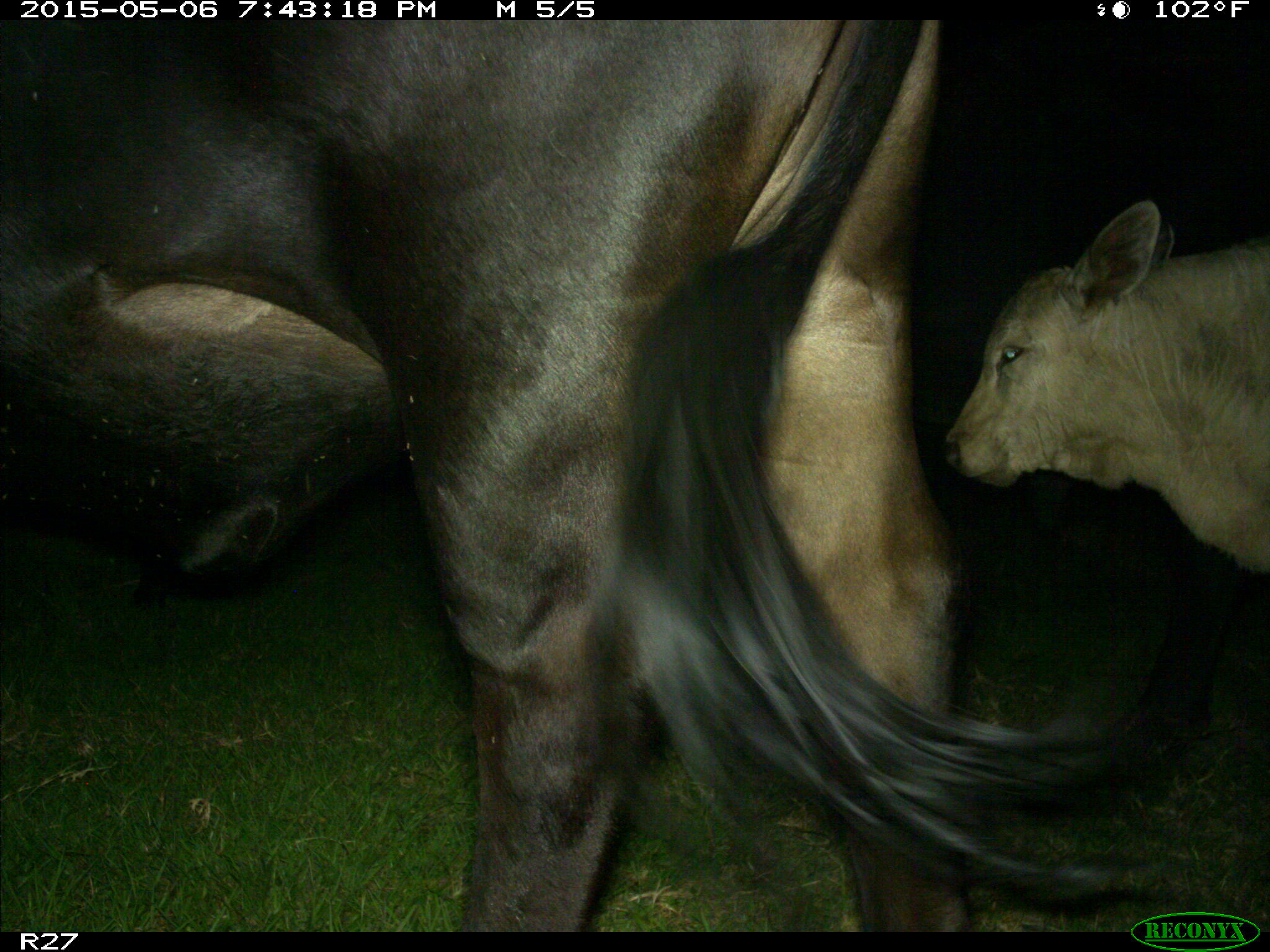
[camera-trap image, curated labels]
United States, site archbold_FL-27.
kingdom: Animalia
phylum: Chordata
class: Mammalia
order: Artiodactyla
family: Bovidae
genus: Bos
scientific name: Bos taurus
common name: domestic cow